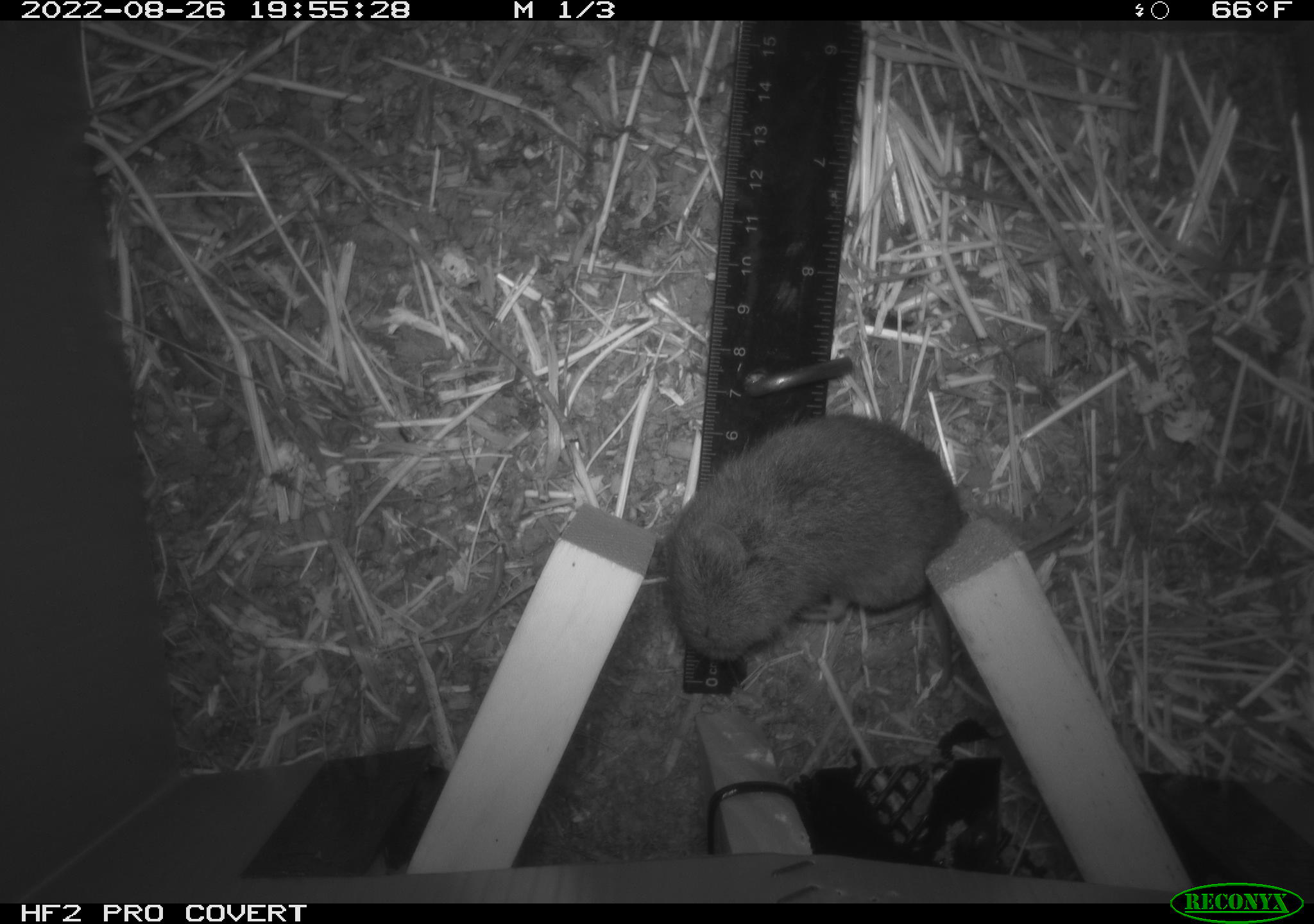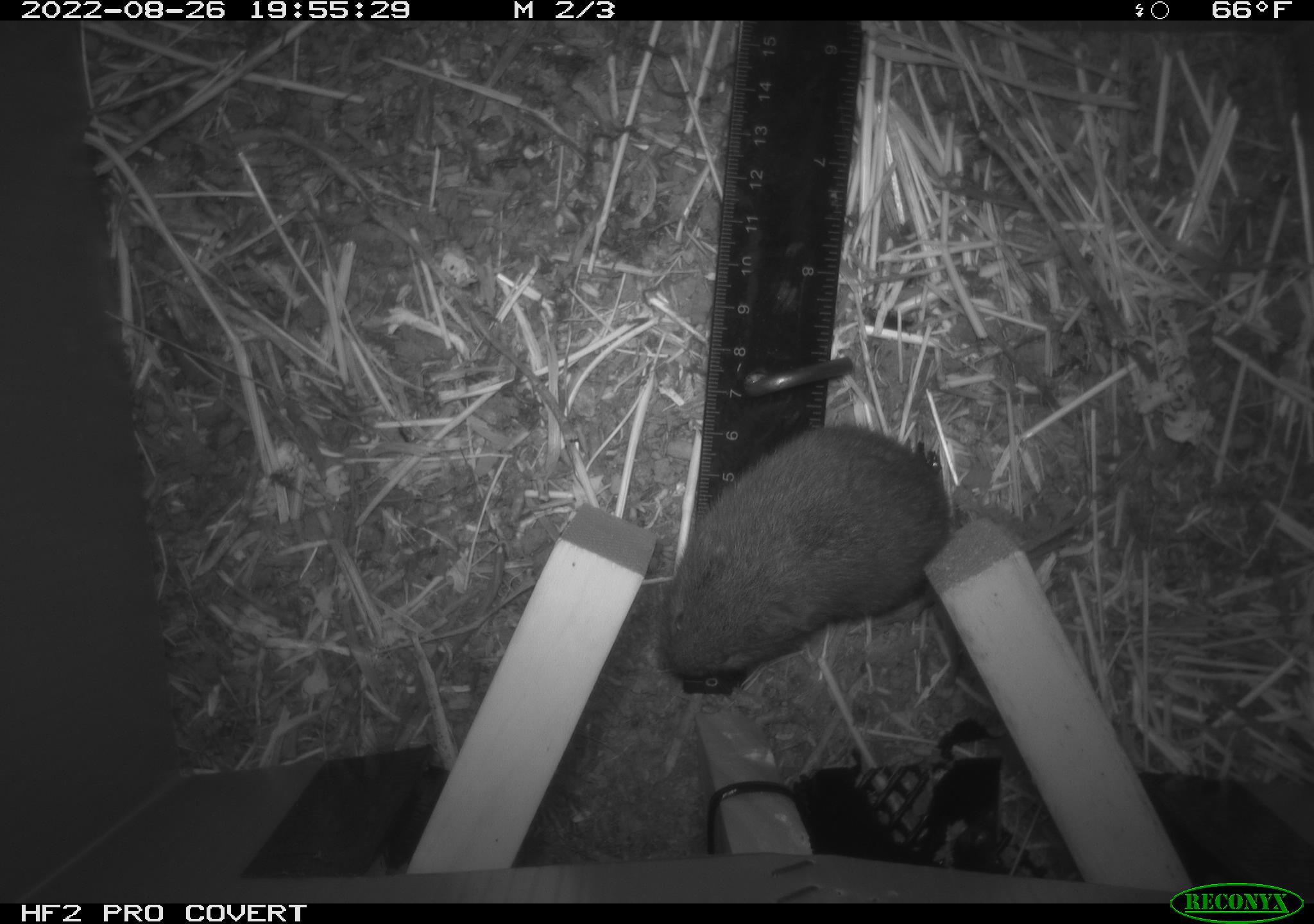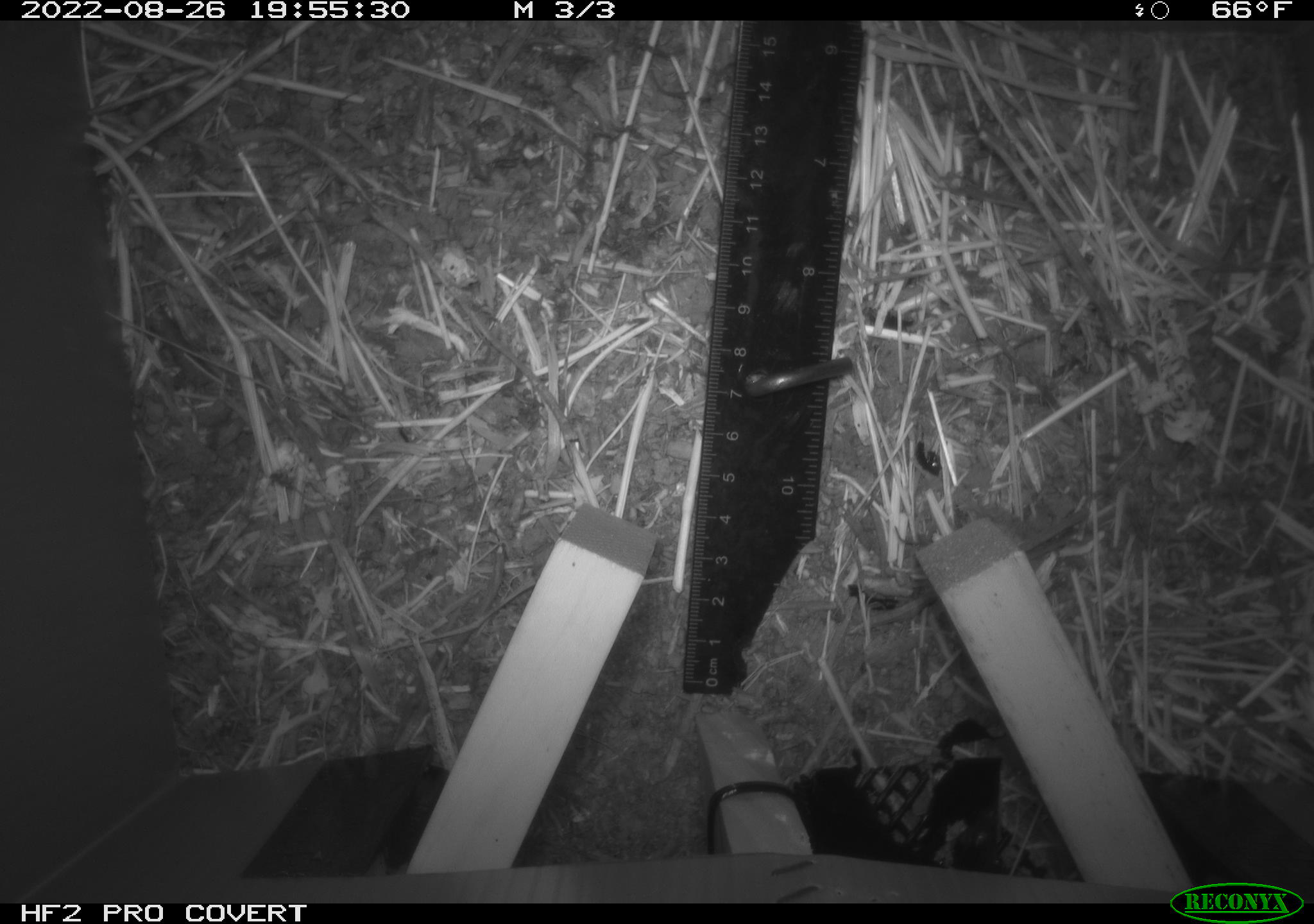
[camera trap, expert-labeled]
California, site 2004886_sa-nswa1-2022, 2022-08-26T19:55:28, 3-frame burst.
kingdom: Animalia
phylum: Chordata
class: Mammalia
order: Rodentia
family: Cricetidae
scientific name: Cricetidae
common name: hamsters, voles, lemmings, and allies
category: cricetidae family